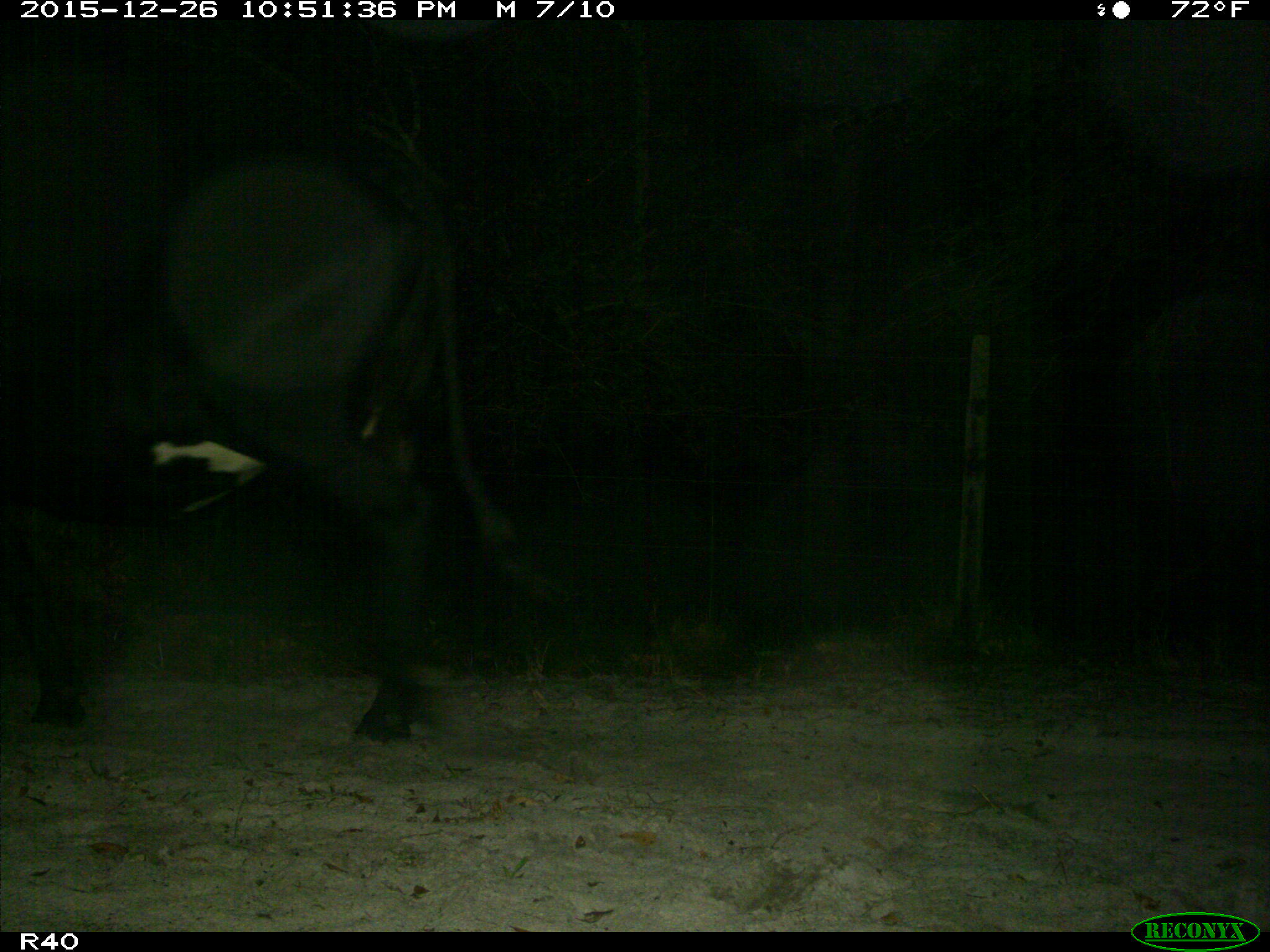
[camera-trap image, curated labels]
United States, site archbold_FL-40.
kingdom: Animalia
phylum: Chordata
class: Mammalia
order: Artiodactyla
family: Bovidae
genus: Bos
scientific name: Bos taurus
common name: domestic cow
Bos taurus (domestic cow).